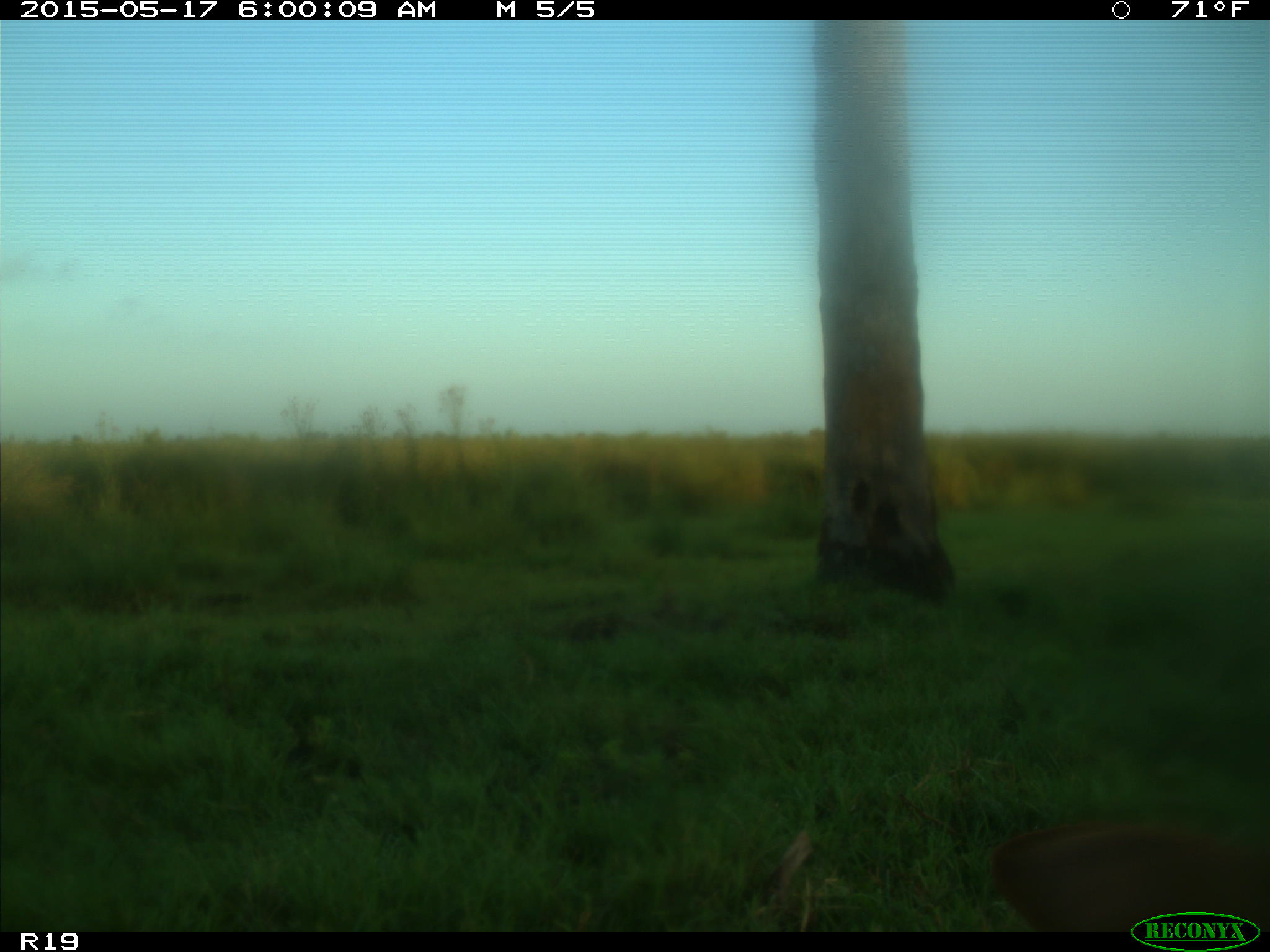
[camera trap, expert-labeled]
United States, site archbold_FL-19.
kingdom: Animalia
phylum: Chordata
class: Mammalia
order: Artiodactyla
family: Bovidae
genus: Bos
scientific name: Bos taurus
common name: domestic cow